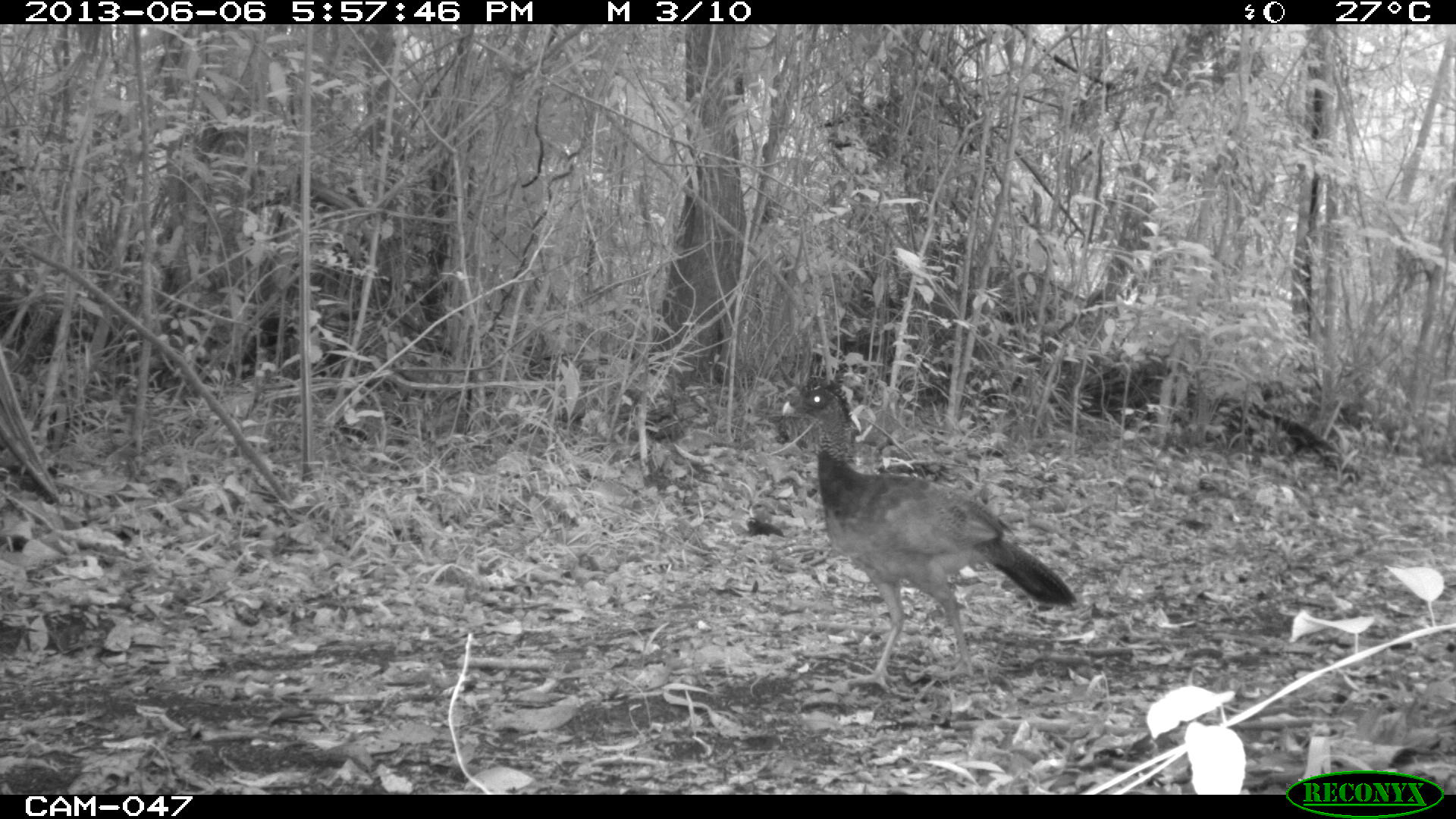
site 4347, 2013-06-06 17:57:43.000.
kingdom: Animalia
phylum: Chordata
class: Aves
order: Galliformes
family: Cracidae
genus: Crax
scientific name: Crax rubra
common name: great curassow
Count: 1.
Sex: female.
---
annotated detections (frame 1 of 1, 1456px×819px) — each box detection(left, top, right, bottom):
crax rubra: detection(780, 374, 1077, 694)